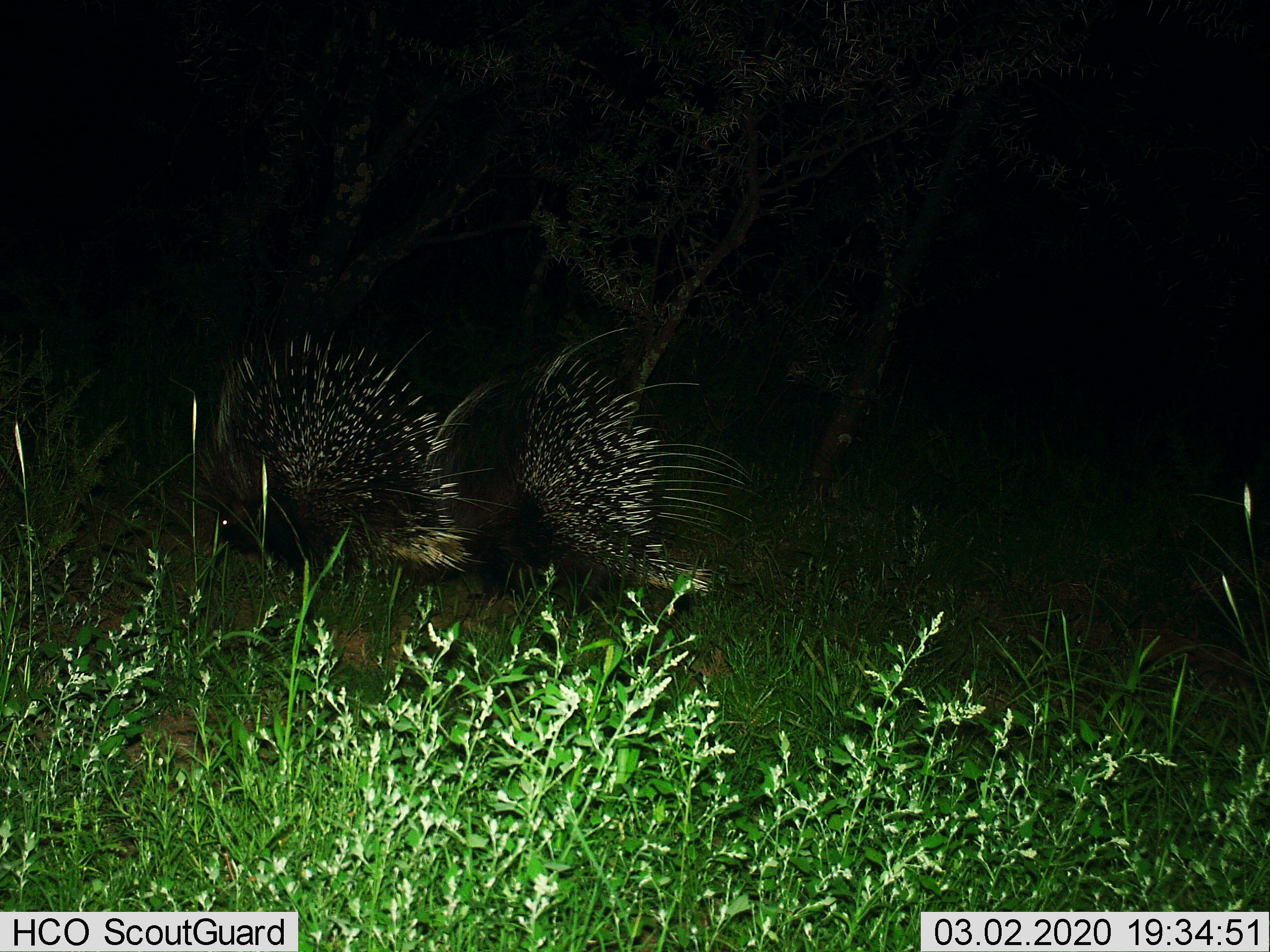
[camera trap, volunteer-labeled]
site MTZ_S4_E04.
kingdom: Animalia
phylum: Chordata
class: Mammalia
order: Rodentia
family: Hystricidae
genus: Hystrix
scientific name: Hystrix cristata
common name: crested porcupine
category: porcupine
Porcupine (crested porcupine) (Hystrix cristata), count 2. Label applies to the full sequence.